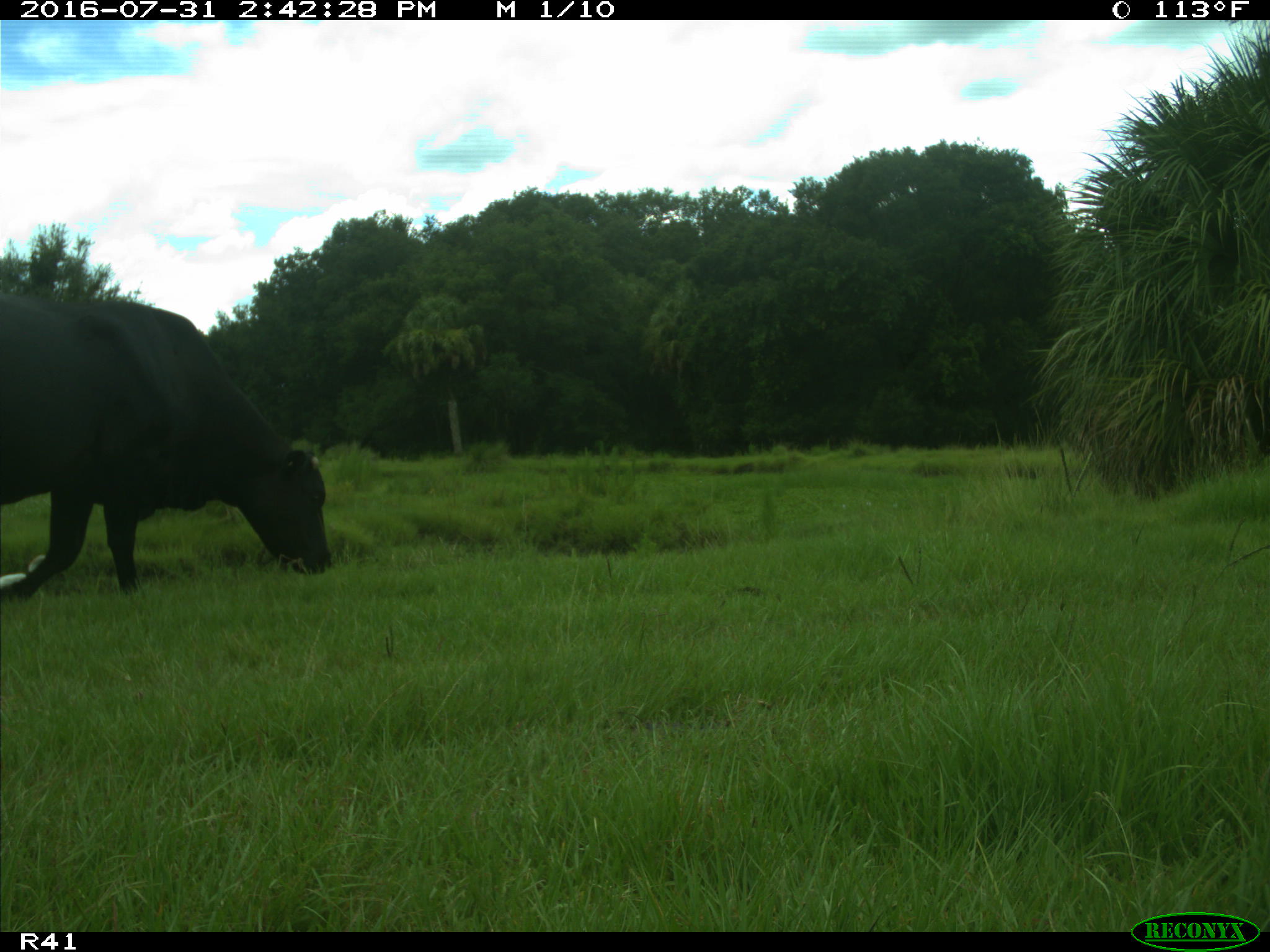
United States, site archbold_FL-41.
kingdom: Animalia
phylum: Chordata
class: Mammalia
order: Artiodactyla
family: Bovidae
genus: Bos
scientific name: Bos taurus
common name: domestic cow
Bos taurus (domestic cow).